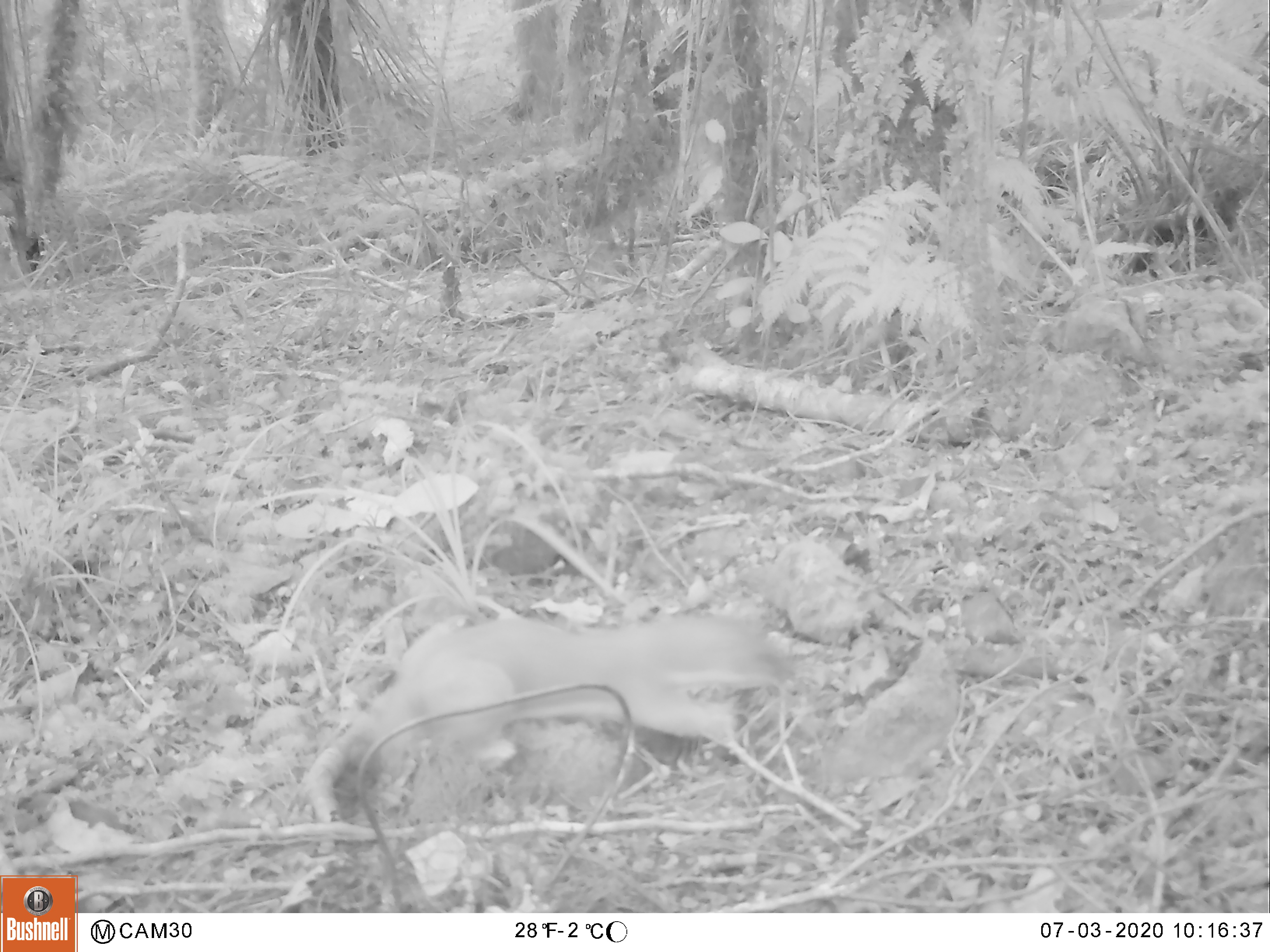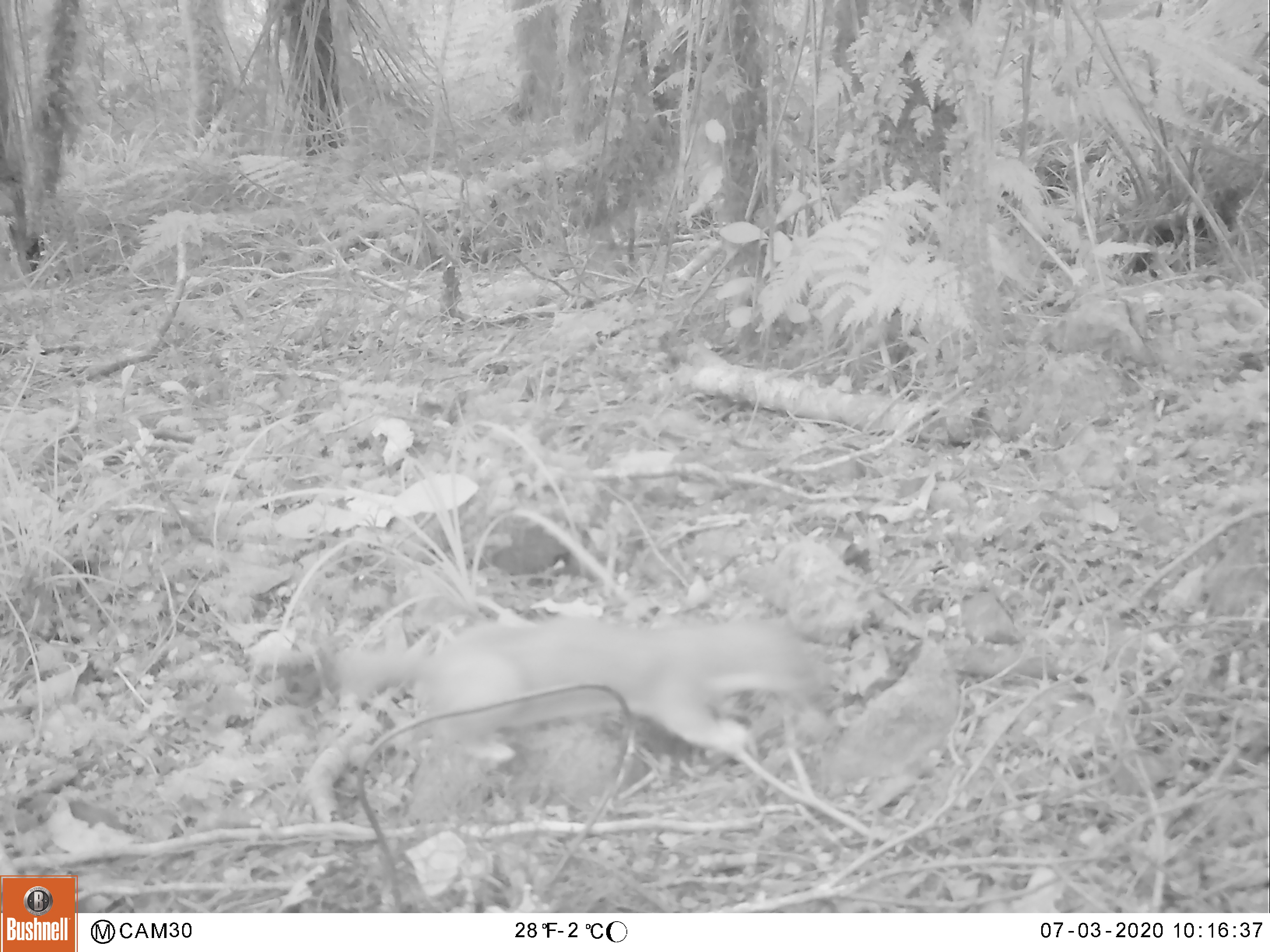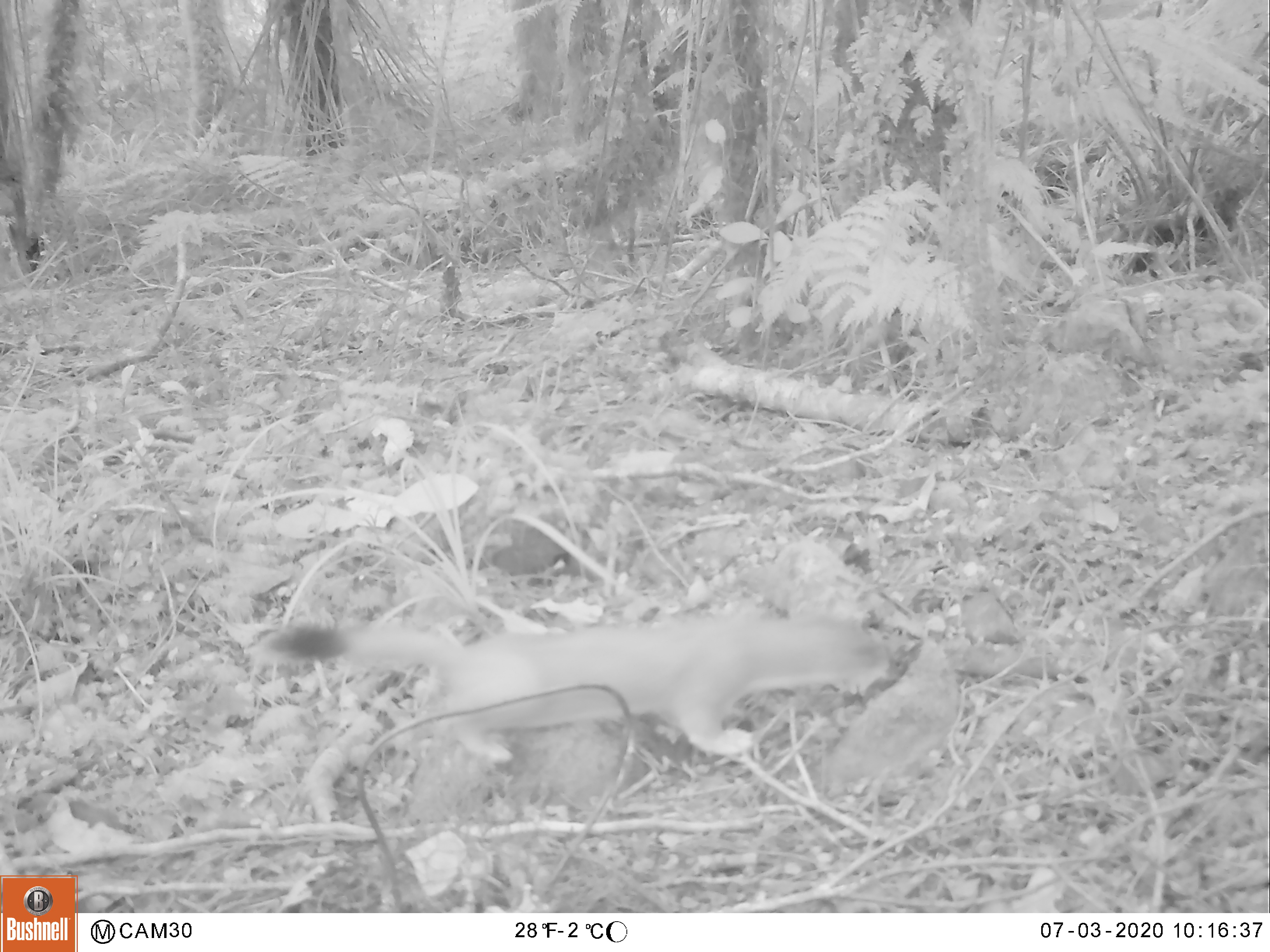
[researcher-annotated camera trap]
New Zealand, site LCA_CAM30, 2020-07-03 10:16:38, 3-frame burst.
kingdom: Animalia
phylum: Chordata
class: Mammalia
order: Carnivora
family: Mustelidae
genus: Mustela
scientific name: Mustela erminea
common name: stoat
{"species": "stoat (Mustela erminea)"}